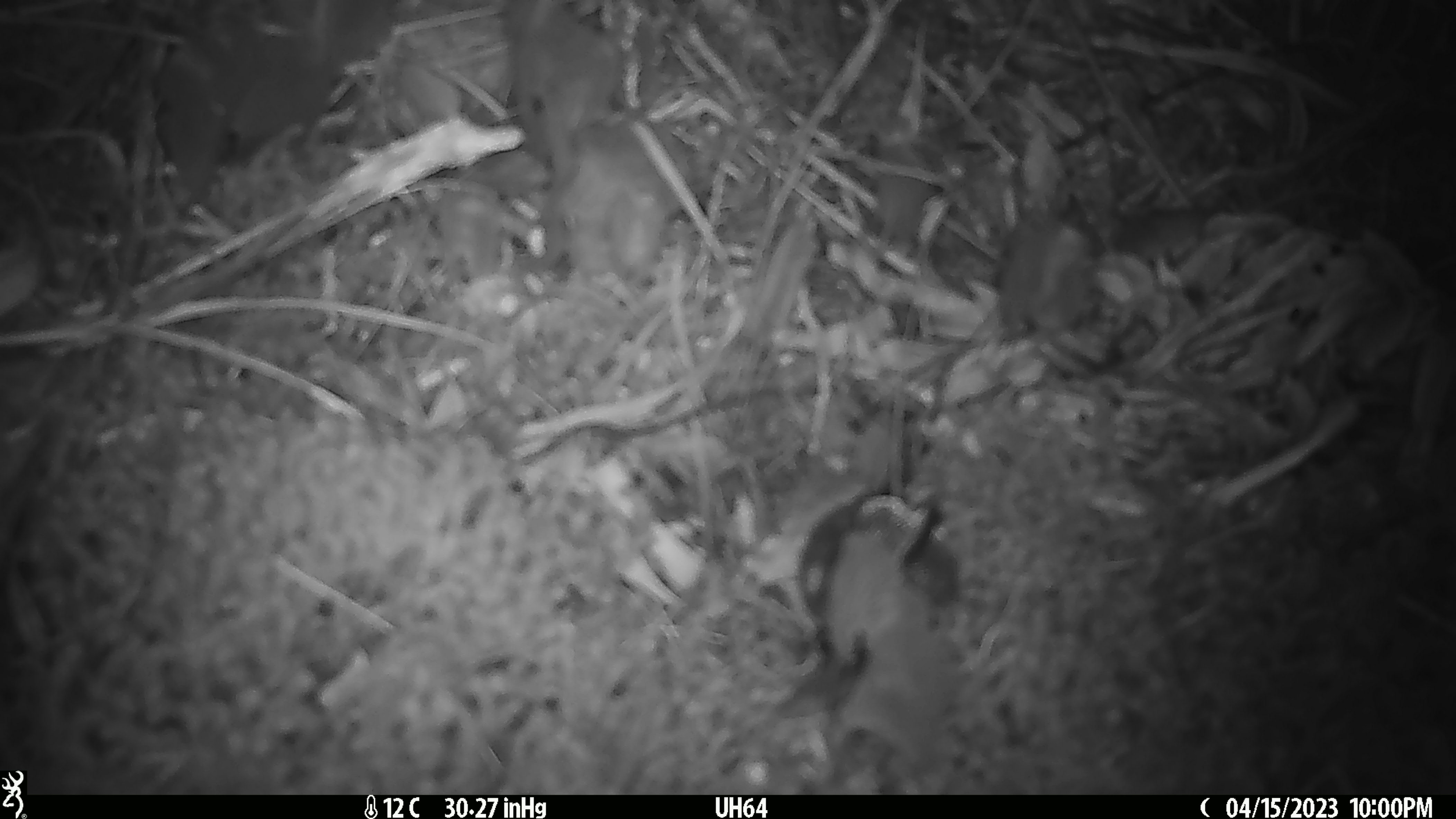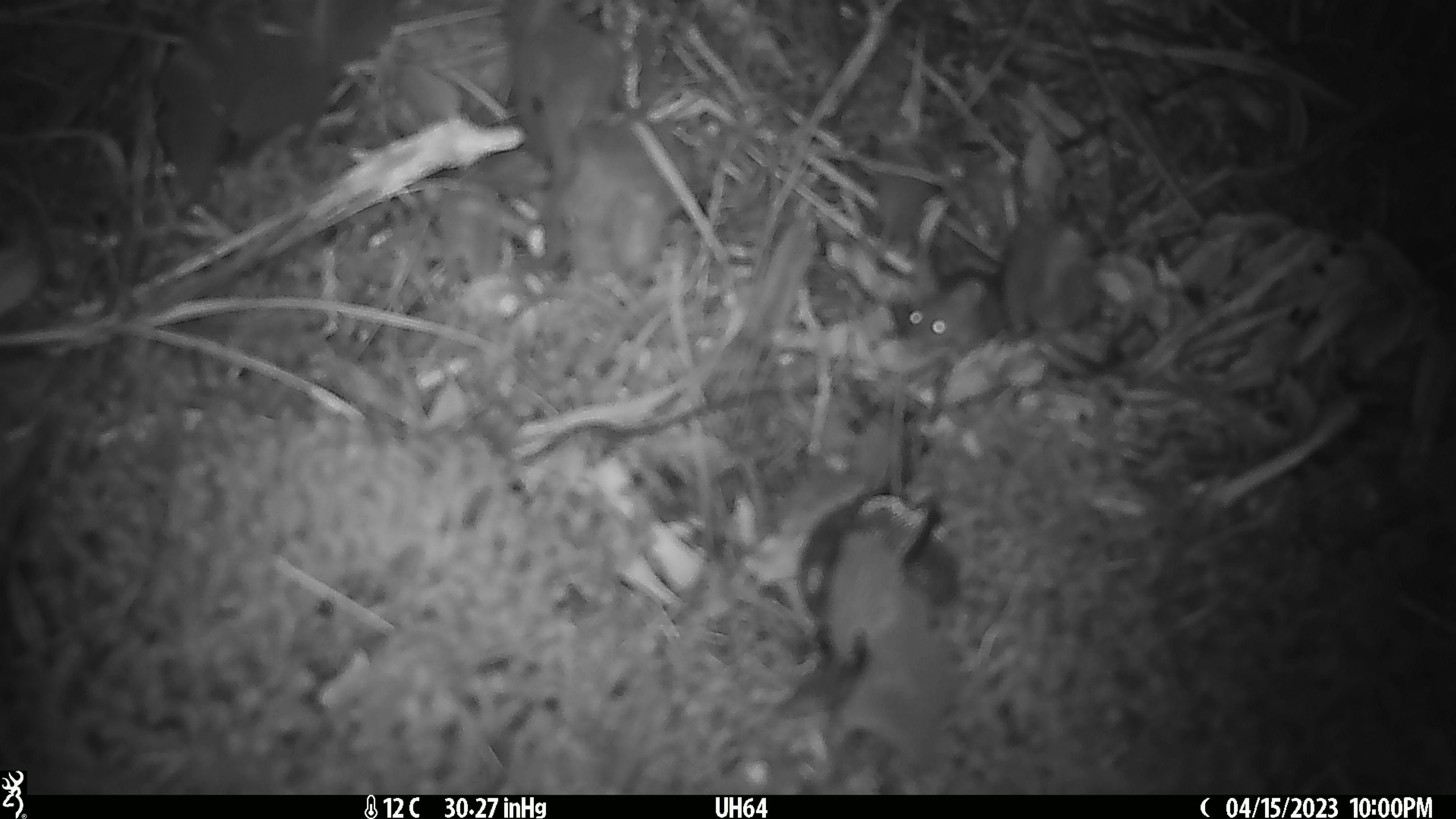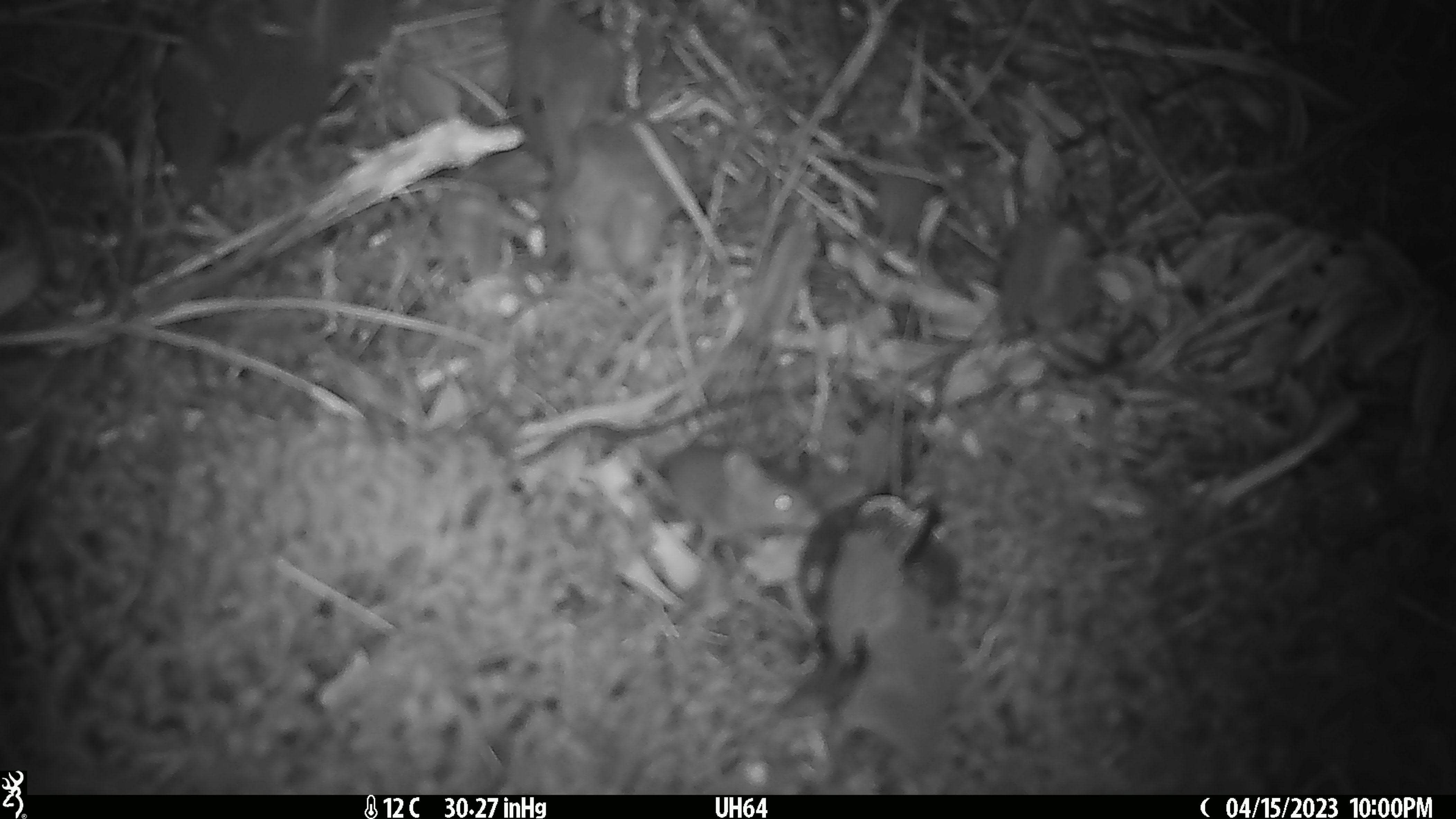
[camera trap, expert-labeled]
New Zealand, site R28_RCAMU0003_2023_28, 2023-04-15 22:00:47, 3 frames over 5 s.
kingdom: Animalia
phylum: Chordata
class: Mammalia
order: Rodentia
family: Muridae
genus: Mus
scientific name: Mus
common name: mouse